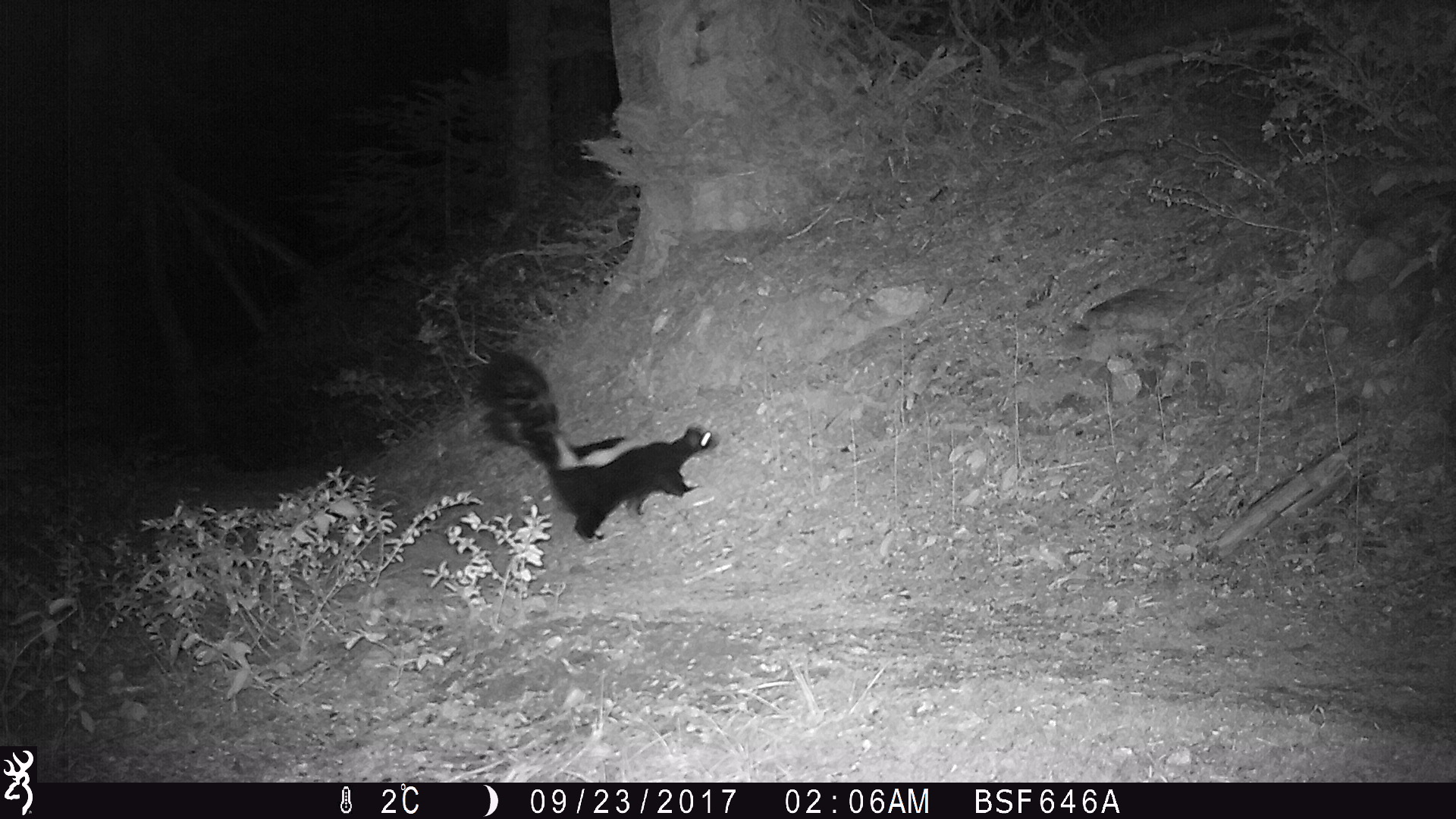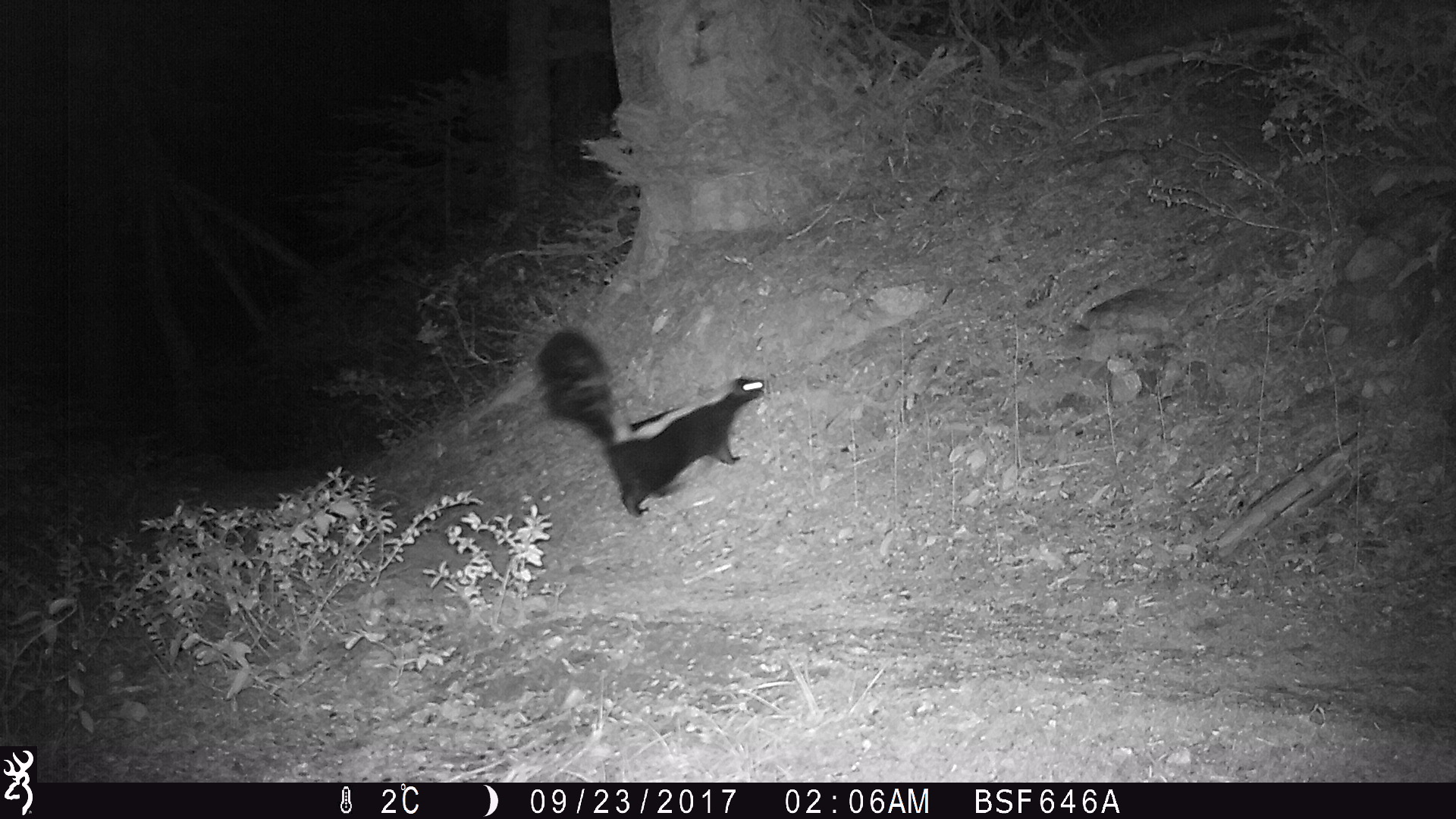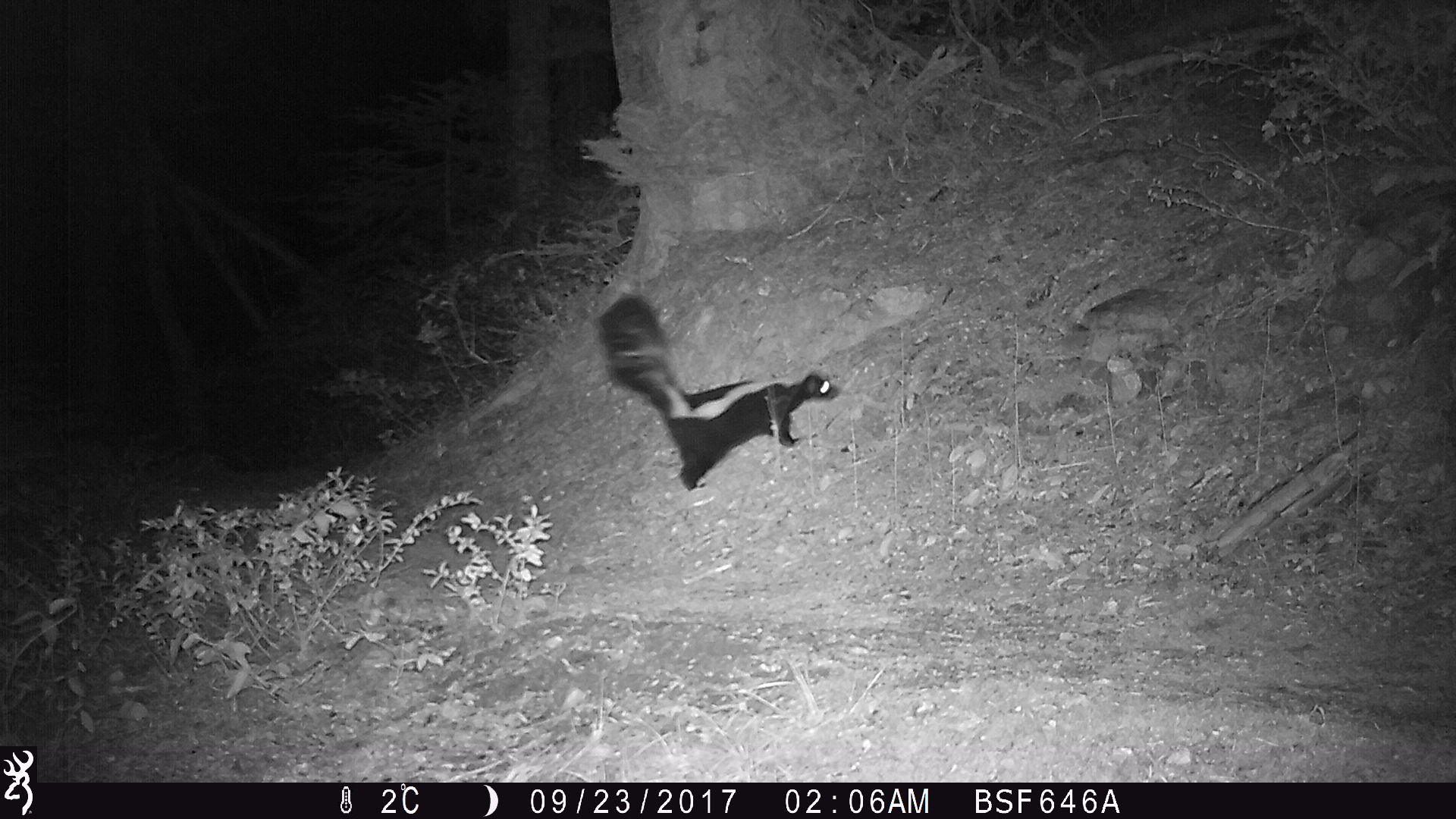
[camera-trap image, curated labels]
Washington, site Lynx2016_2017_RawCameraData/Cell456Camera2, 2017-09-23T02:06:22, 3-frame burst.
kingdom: Animalia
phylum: Chordata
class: Mammalia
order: Carnivora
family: Mephitidae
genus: Mephitis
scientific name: Mephitis mephitis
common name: striped skunk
Mephitis mephitis (striped skunk). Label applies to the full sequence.